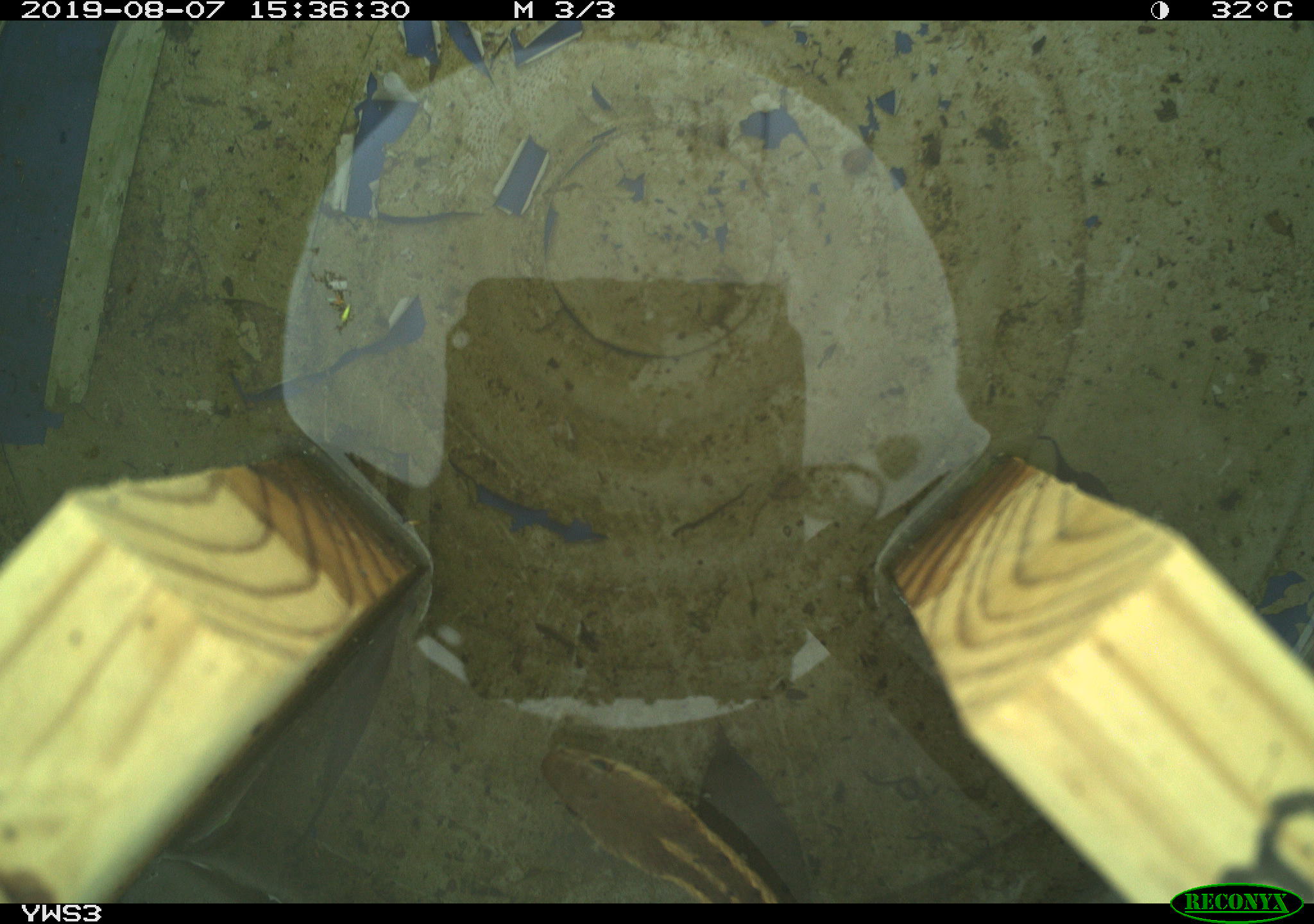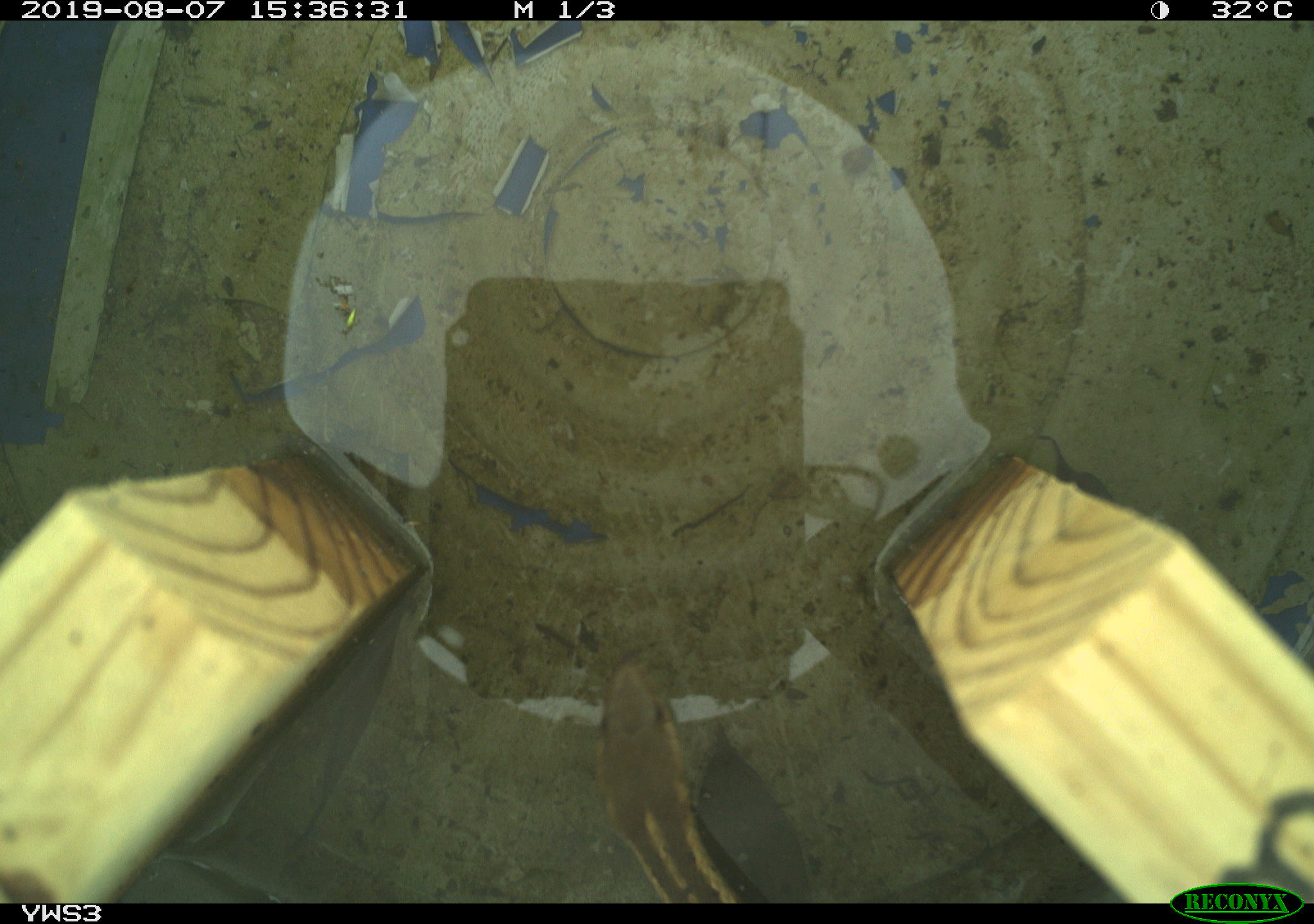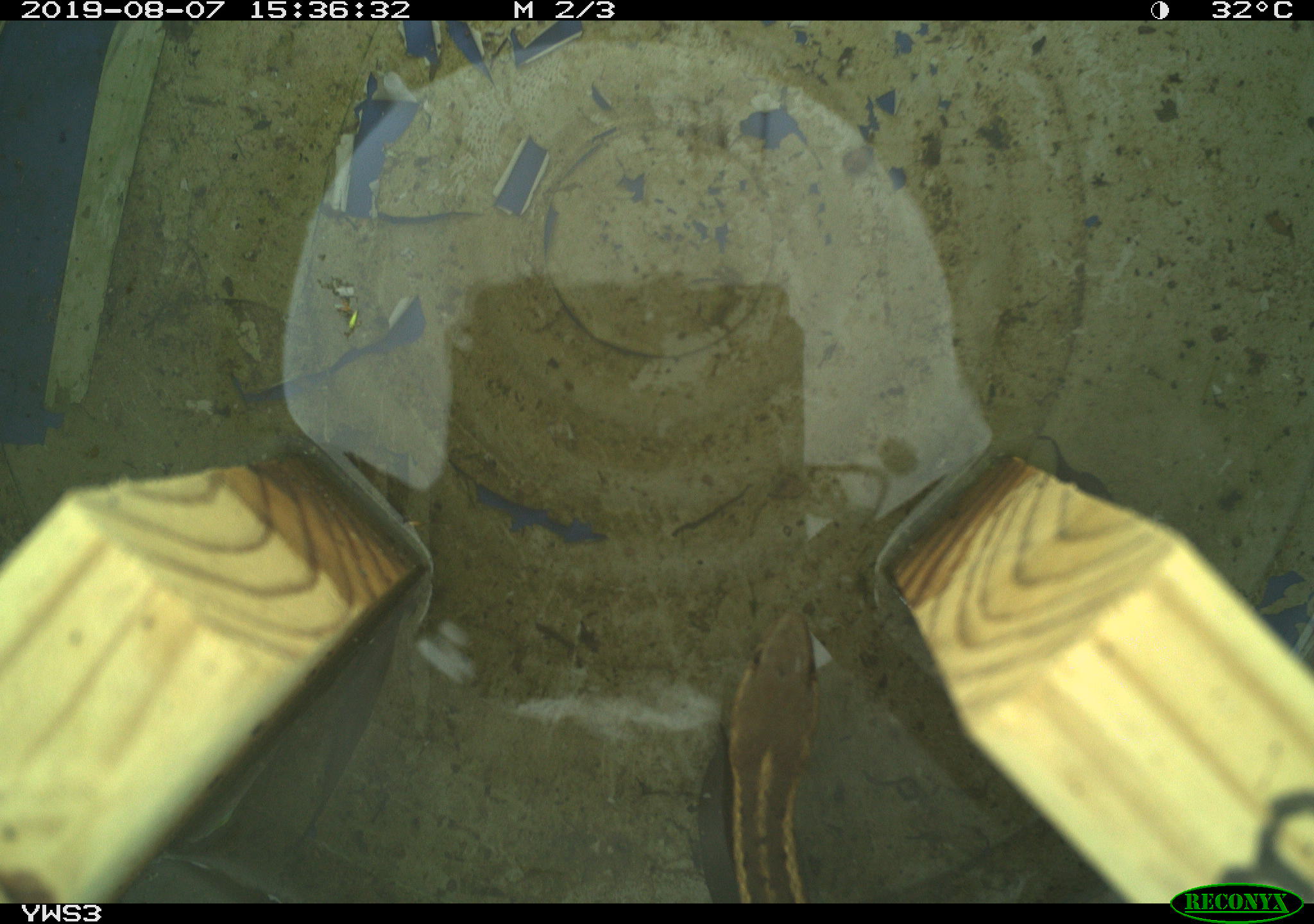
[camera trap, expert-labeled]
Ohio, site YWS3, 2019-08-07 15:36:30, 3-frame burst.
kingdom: Animalia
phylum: Chordata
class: Reptilia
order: Squamata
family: Colubridae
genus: Thamnophis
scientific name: Thamnophis sirtalis sirtalis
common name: eastern gartersnake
Eastern gartersnake (Thamnophis sirtalis sirtalis).